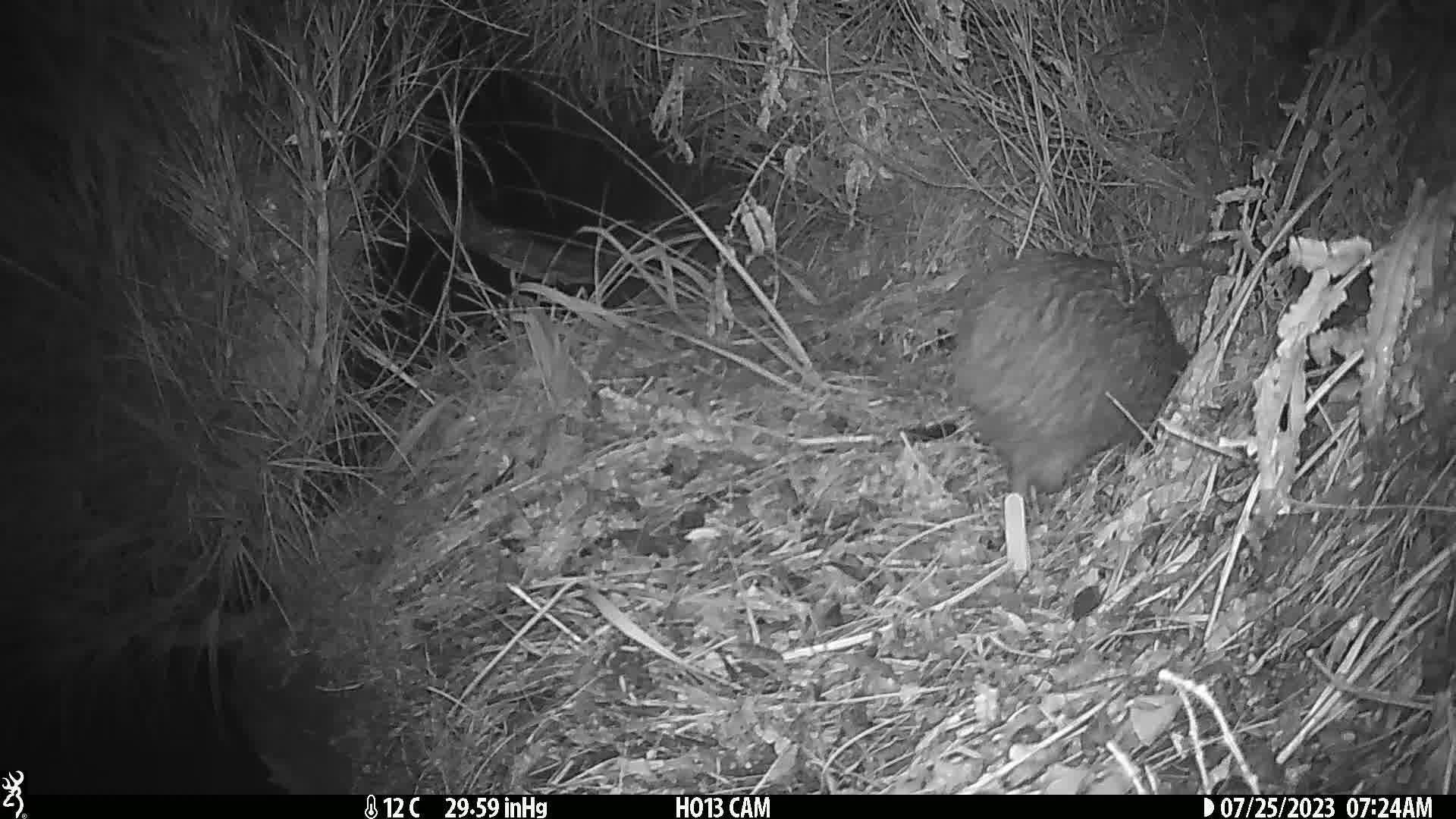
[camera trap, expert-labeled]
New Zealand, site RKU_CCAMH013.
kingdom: Animalia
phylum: Chordata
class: Aves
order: Apterygiformes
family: Apterygidae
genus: Apteryx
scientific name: Apteryx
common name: kiwi